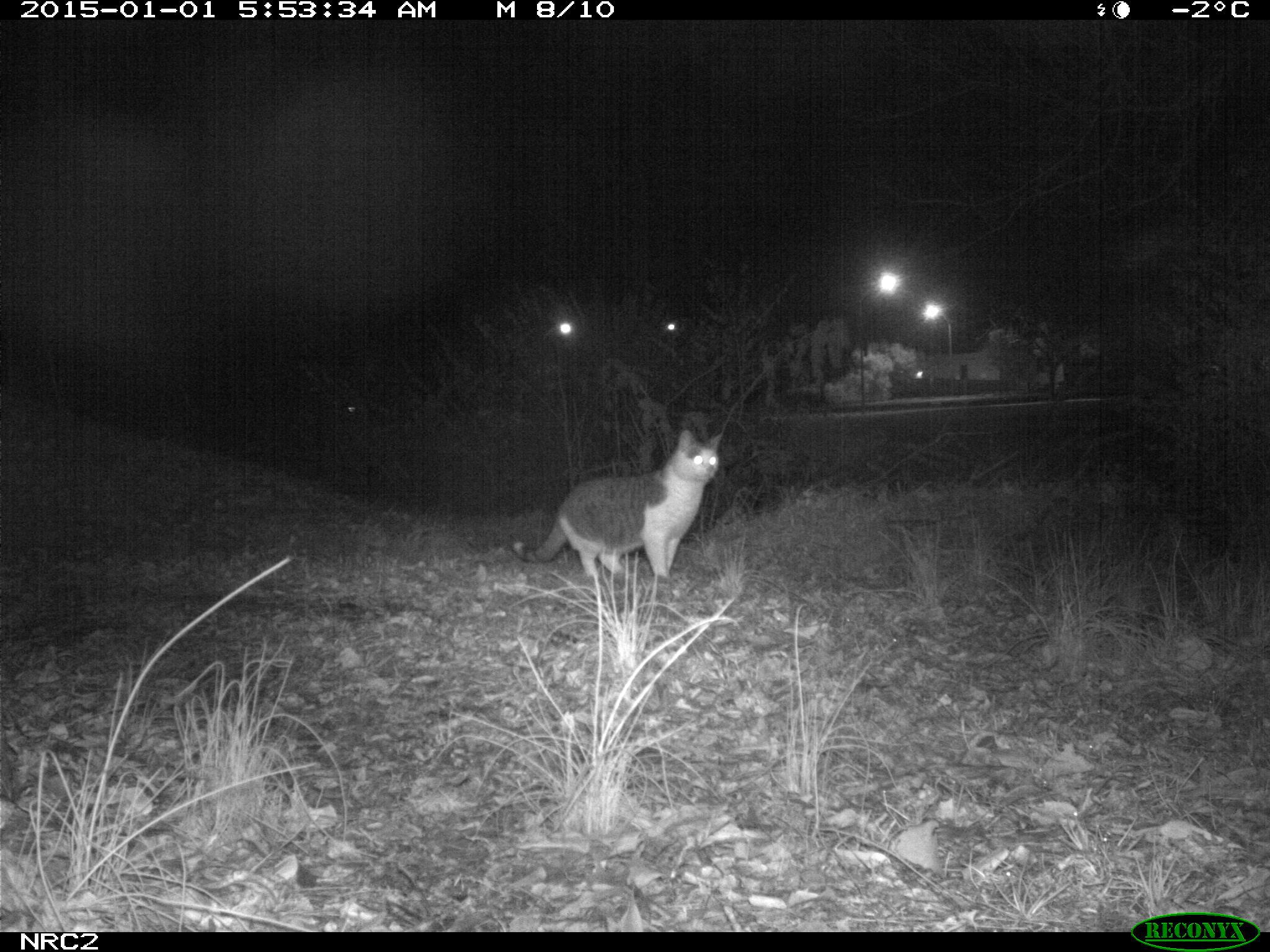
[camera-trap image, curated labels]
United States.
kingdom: Animalia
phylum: Chordata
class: Mammalia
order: Carnivora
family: Felidae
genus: Felis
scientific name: Felis catus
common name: domestic cat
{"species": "Domestic Cat (Felis catus)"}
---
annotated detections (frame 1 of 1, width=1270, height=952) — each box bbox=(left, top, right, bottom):
Domestic Cat: bbox=(505, 421, 732, 598)